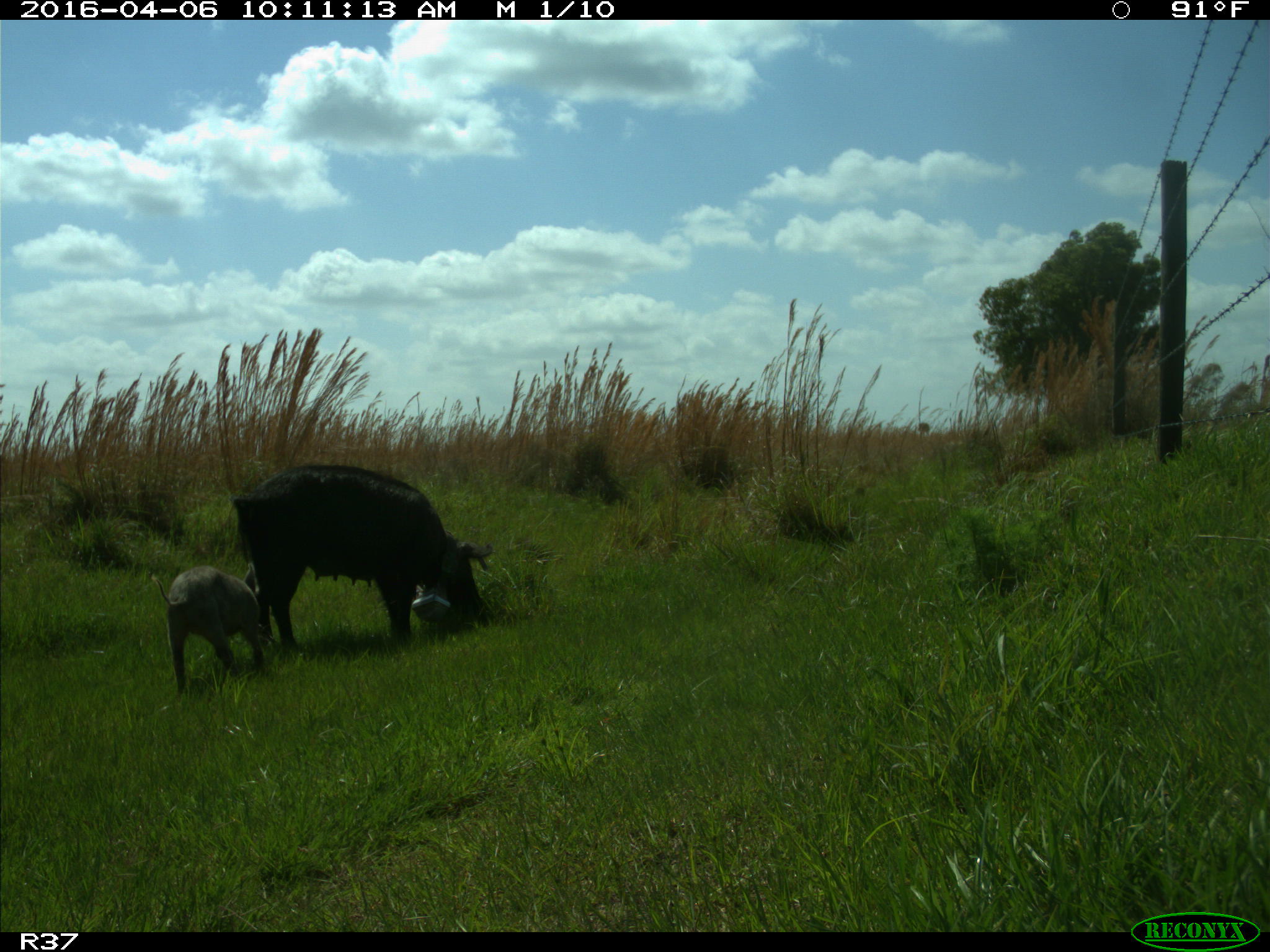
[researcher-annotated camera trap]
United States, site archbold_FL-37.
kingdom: Animalia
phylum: Chordata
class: Mammalia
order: Artiodactyla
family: Suidae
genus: Sus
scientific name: Sus scrofa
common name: wild boar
Sus scrofa (wild boar).